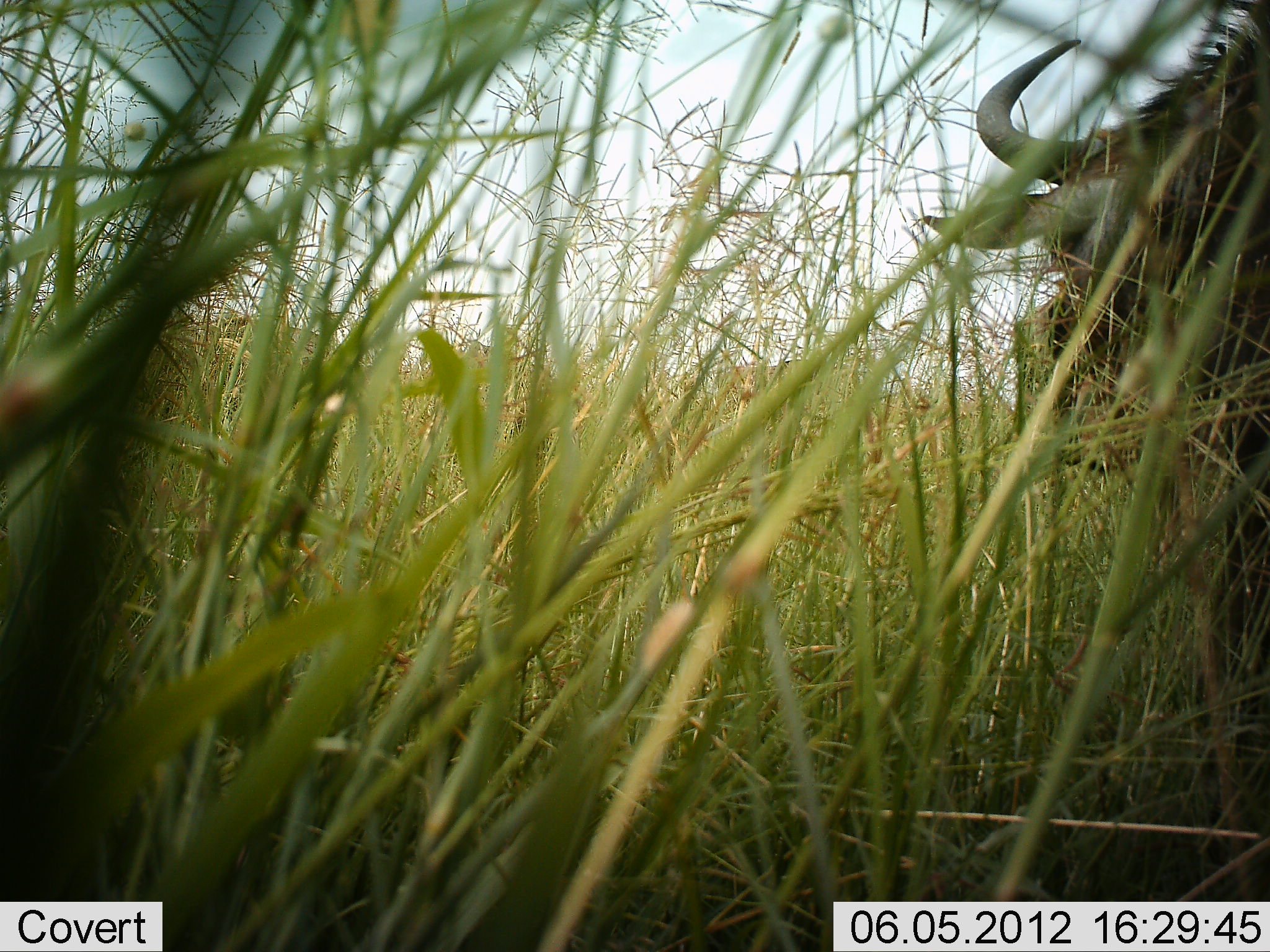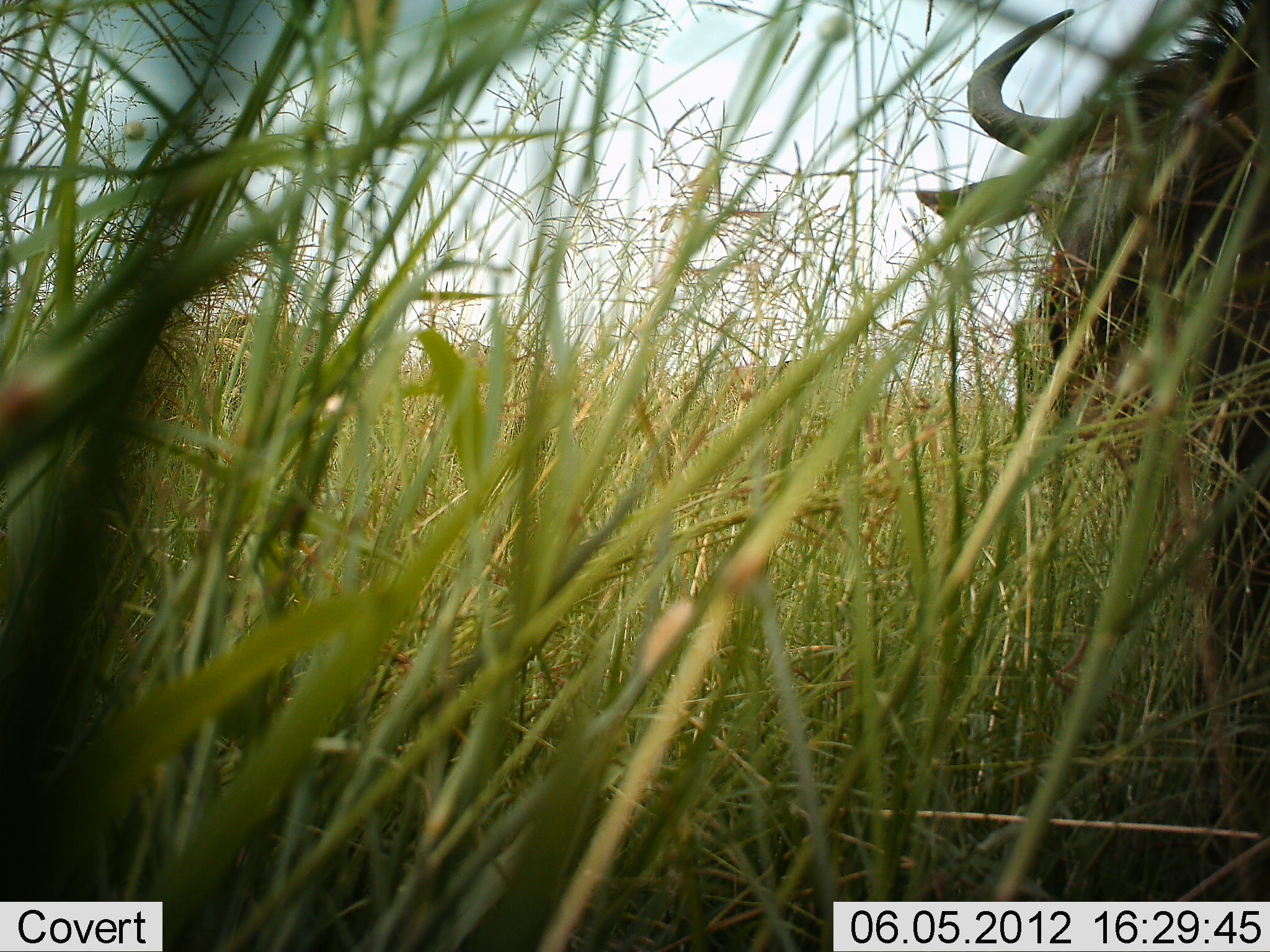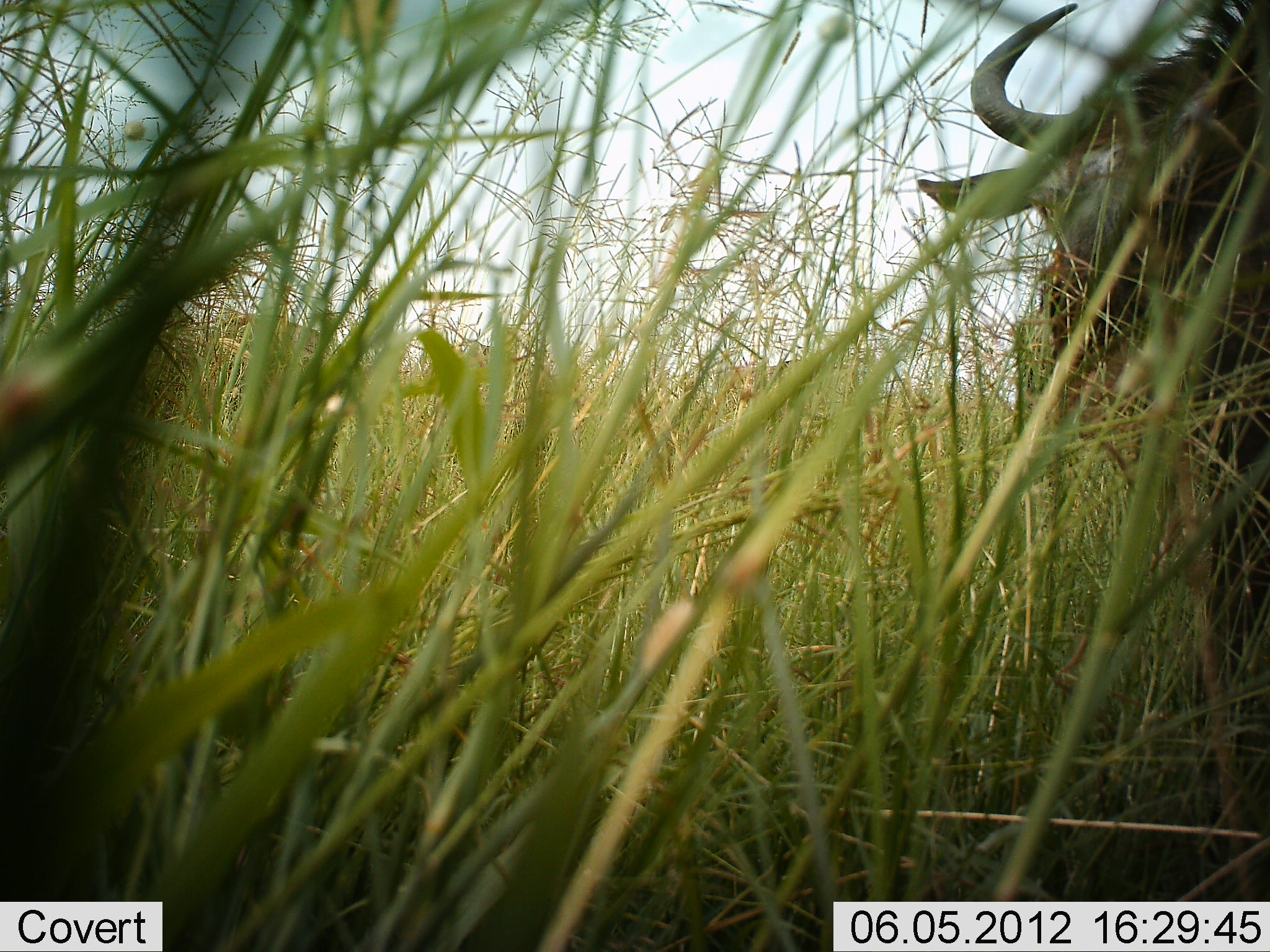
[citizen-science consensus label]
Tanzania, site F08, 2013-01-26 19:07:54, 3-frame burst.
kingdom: Animalia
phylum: Chordata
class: Mammalia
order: Artiodactyla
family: Bovidae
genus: Connochaetes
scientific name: Connochaetes taurinus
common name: blue wildebeest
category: wildebeest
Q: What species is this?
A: Wildebeest (blue wildebeest) (Connochaetes taurinus).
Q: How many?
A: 1.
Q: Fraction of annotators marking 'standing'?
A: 39%.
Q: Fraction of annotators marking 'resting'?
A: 0%.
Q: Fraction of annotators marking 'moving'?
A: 10%.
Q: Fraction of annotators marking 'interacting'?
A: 0%.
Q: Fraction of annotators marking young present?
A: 0%.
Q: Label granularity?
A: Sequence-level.